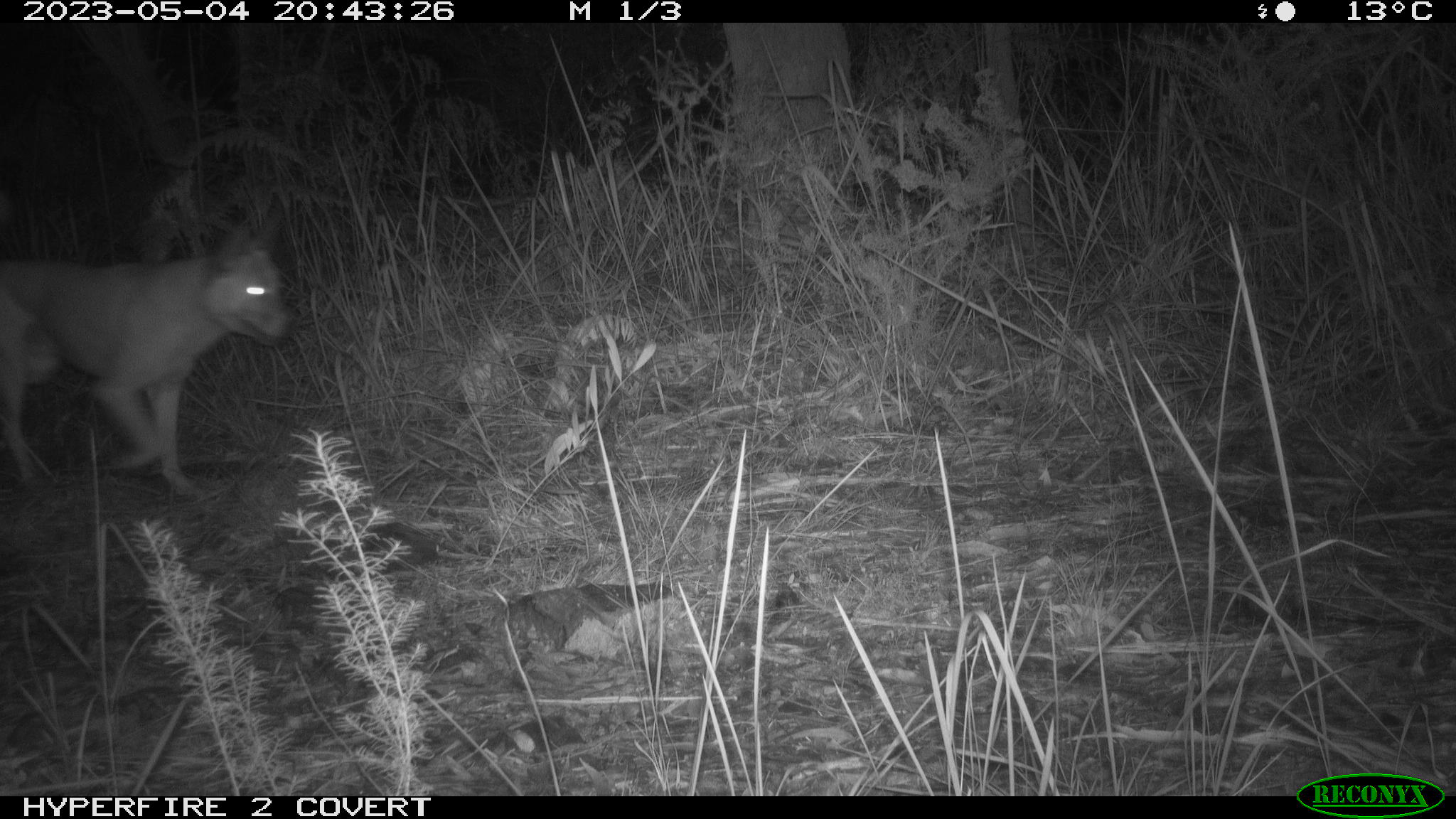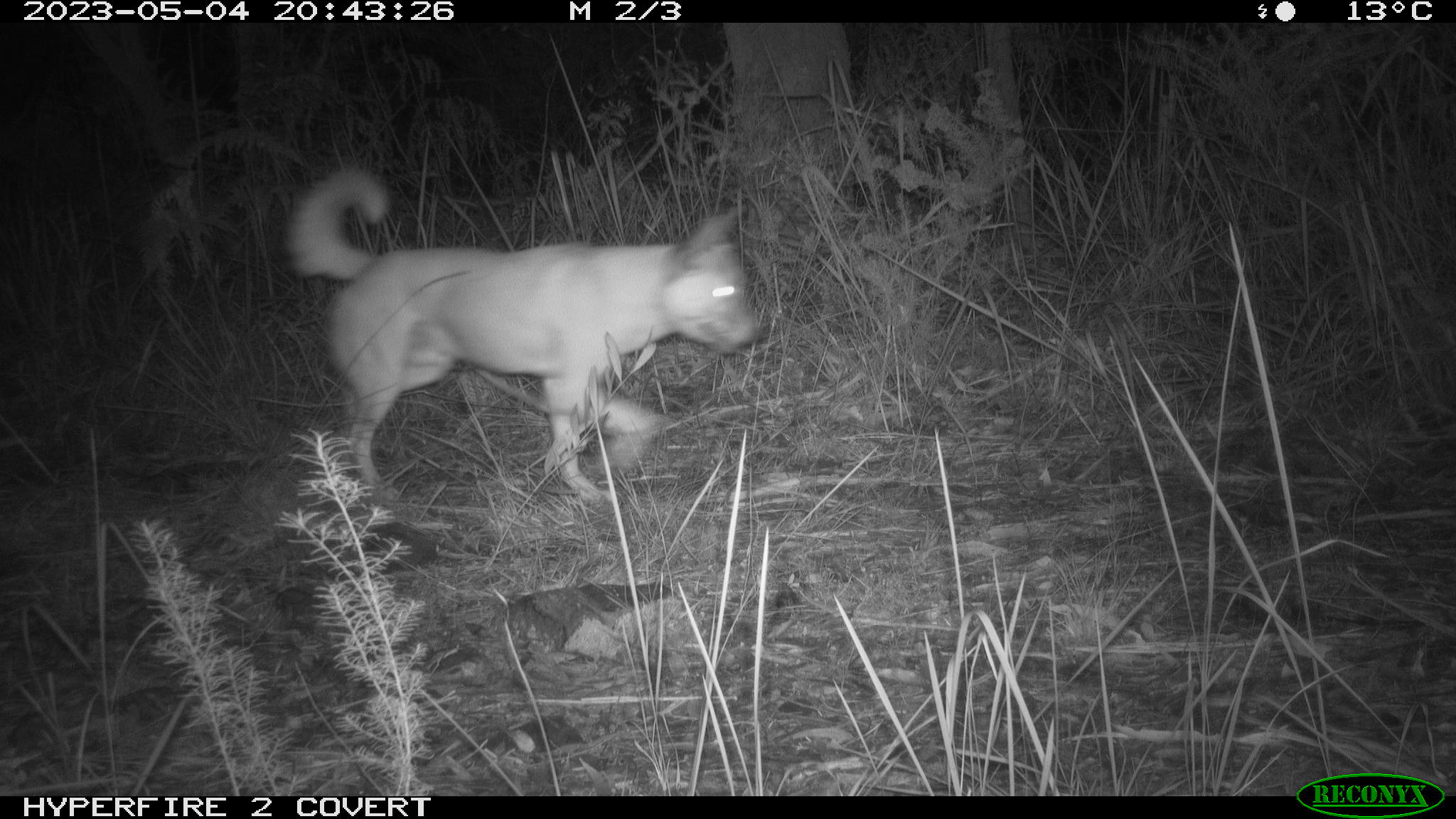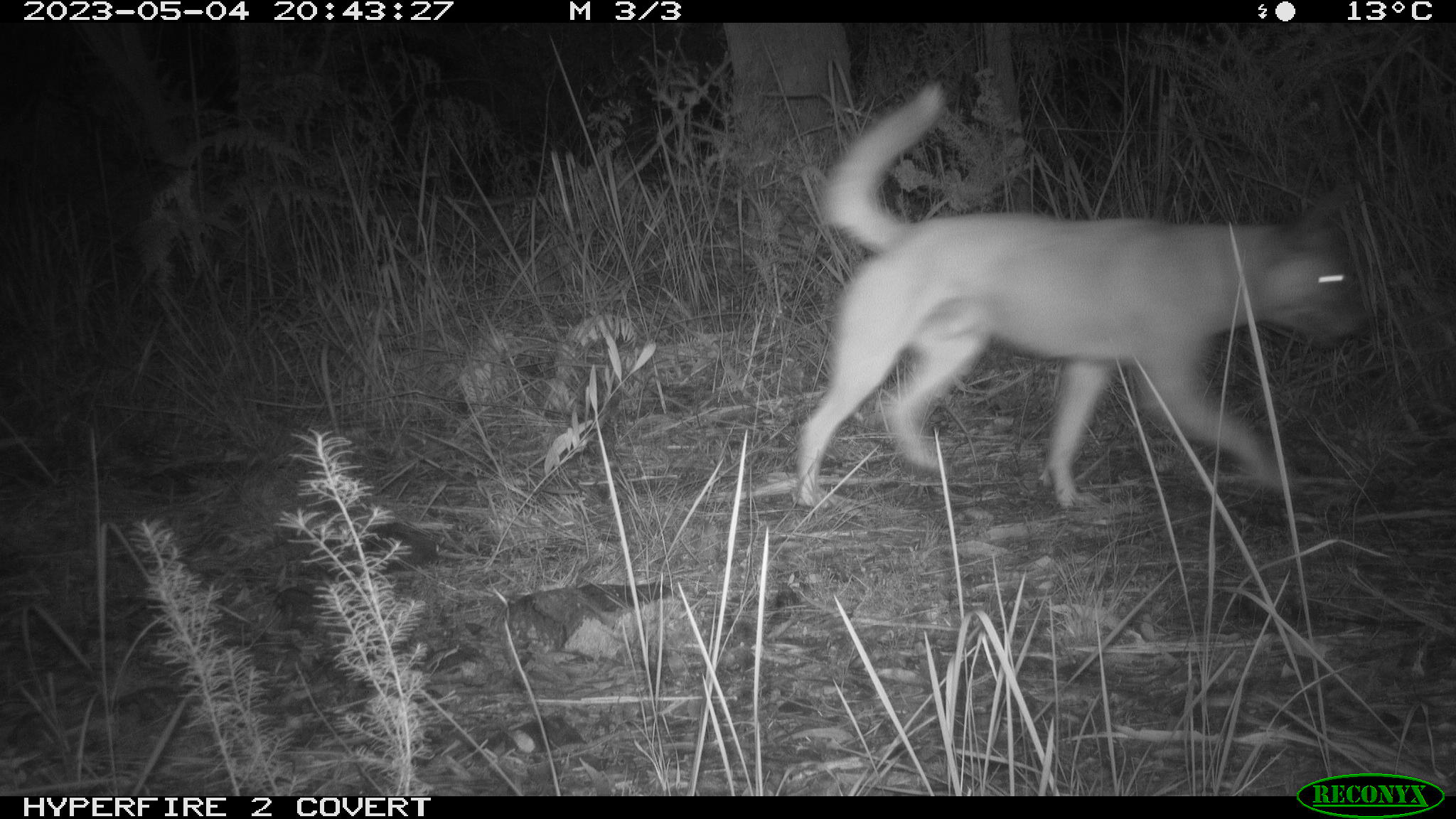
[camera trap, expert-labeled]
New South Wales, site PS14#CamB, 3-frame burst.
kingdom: Animalia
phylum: Chordata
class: Mammalia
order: Carnivora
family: Canidae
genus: Canis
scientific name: Canis familiaris dingo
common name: dingo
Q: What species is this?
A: Dingo (Canis familiaris dingo).